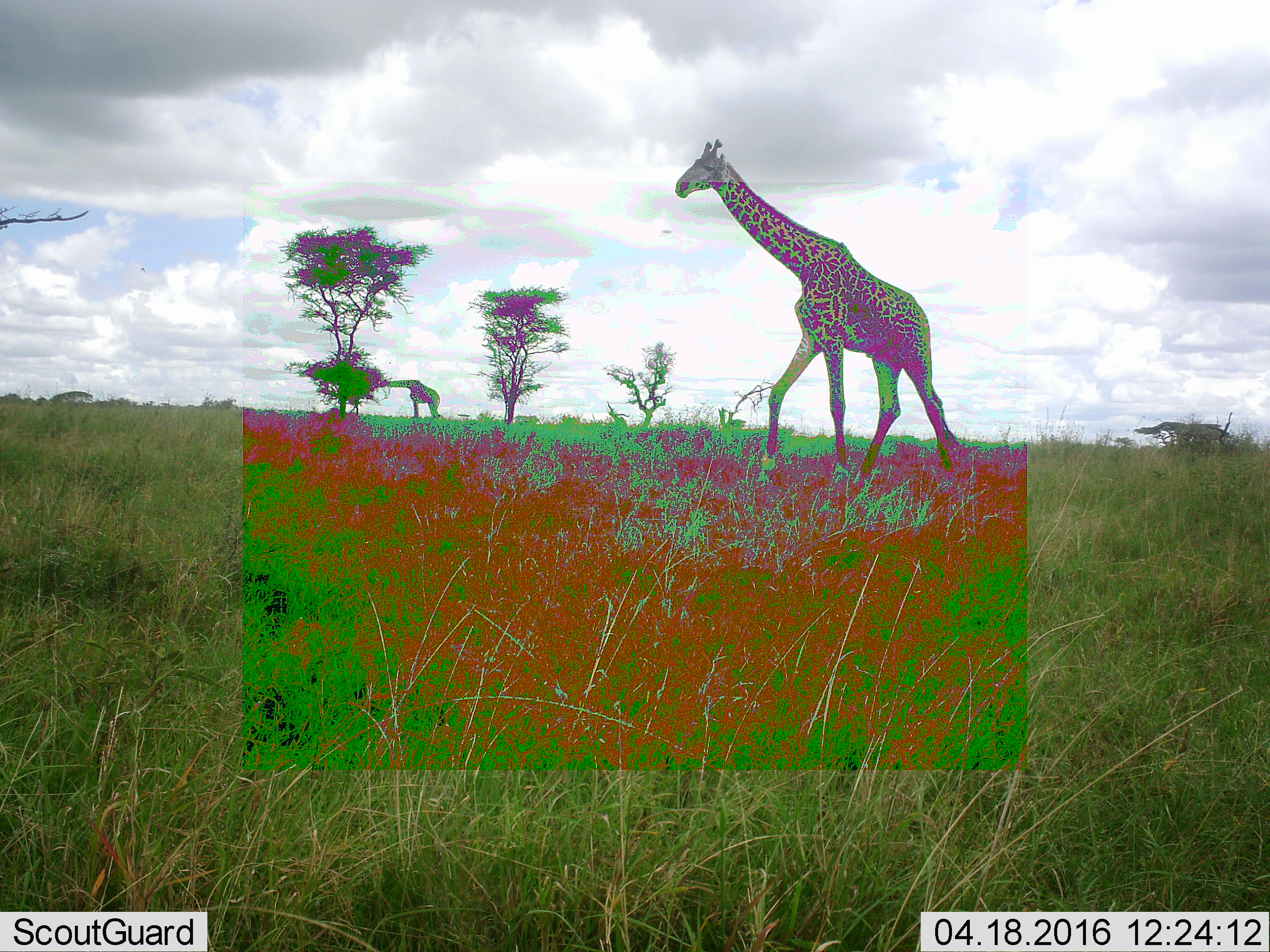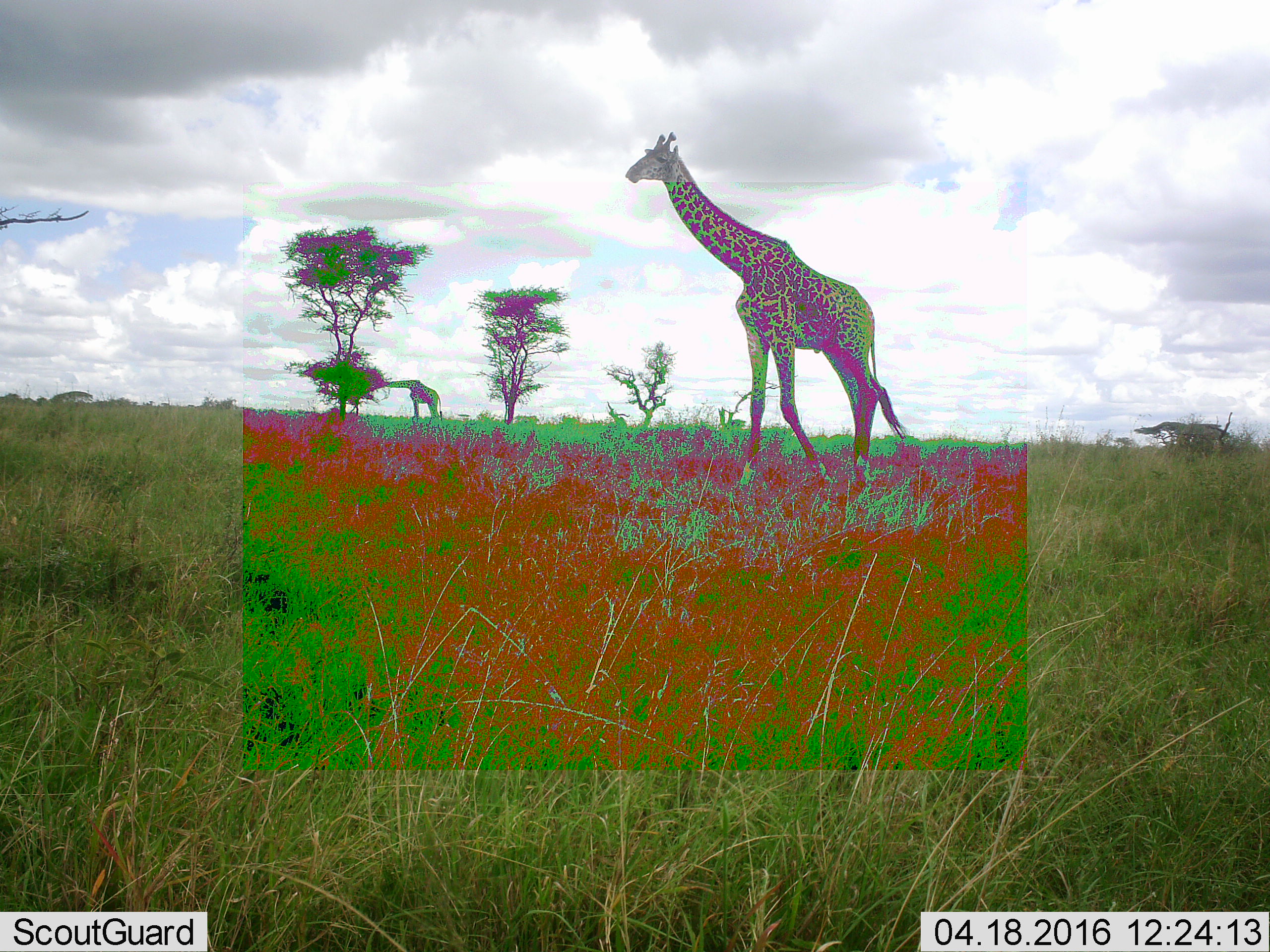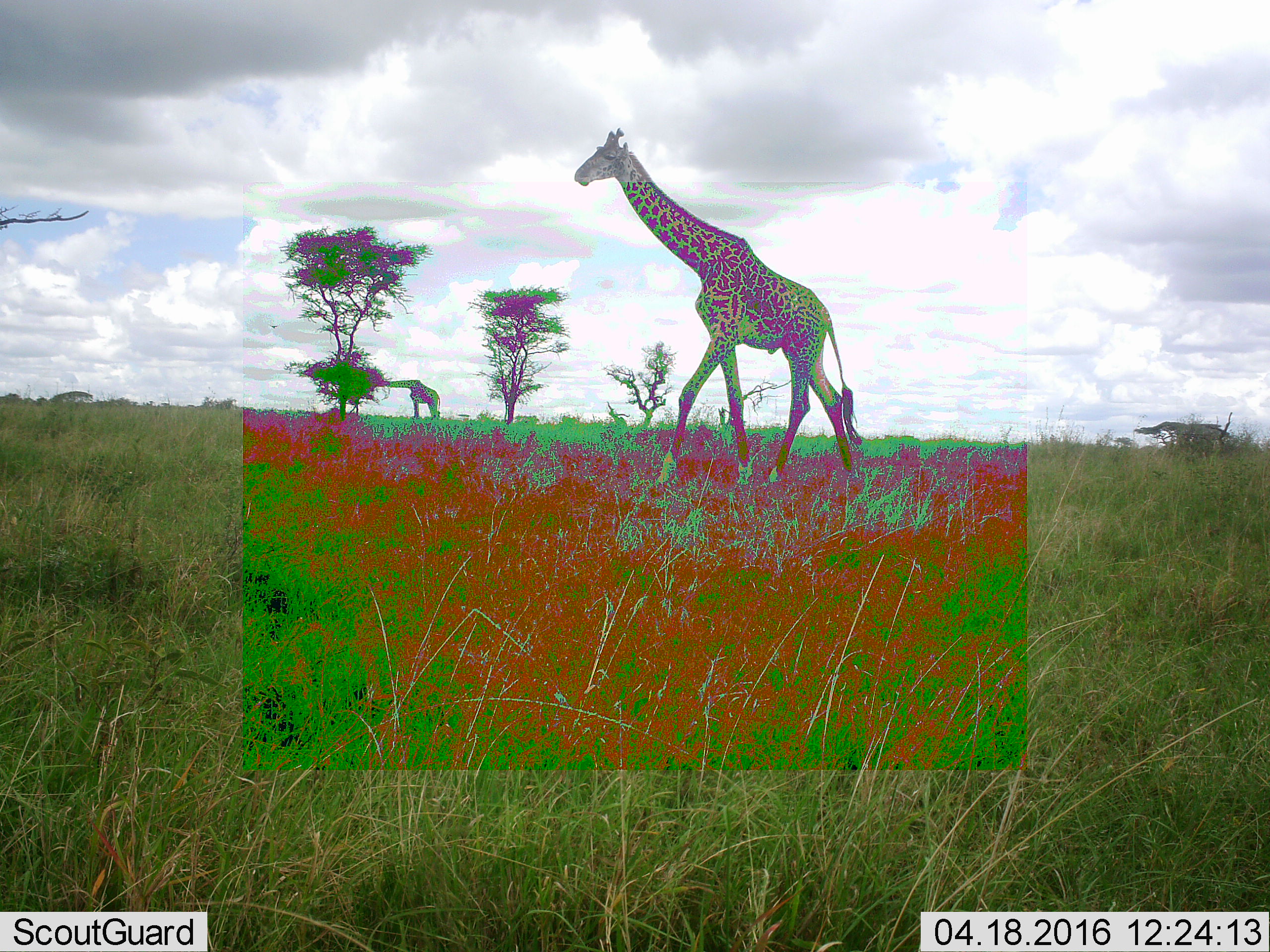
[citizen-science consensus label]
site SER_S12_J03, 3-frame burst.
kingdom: Animalia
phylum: Chordata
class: Mammalia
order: Artiodactyla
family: Giraffidae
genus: Giraffa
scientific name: Giraffa camelopardalis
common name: giraffe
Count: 2.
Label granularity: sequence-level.